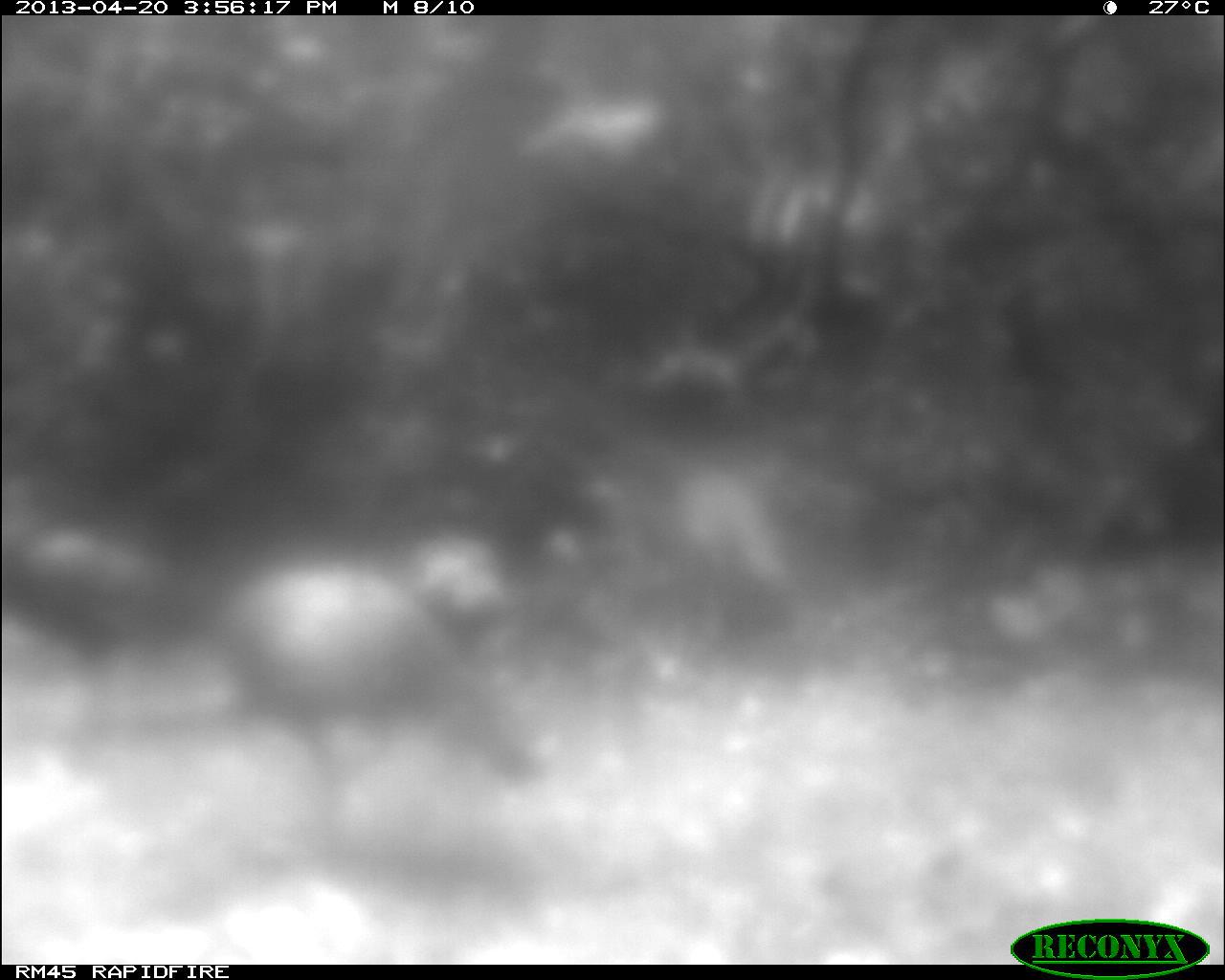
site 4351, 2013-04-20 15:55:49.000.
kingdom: Animalia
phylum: Chordata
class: Aves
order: Galliformes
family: Phasianidae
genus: Meleagris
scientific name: Meleagris ocellata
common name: ocellated turkey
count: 3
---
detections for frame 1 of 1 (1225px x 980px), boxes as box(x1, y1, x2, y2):
meleagris ocellata: box(222, 563, 539, 859); box(1, 522, 175, 744)